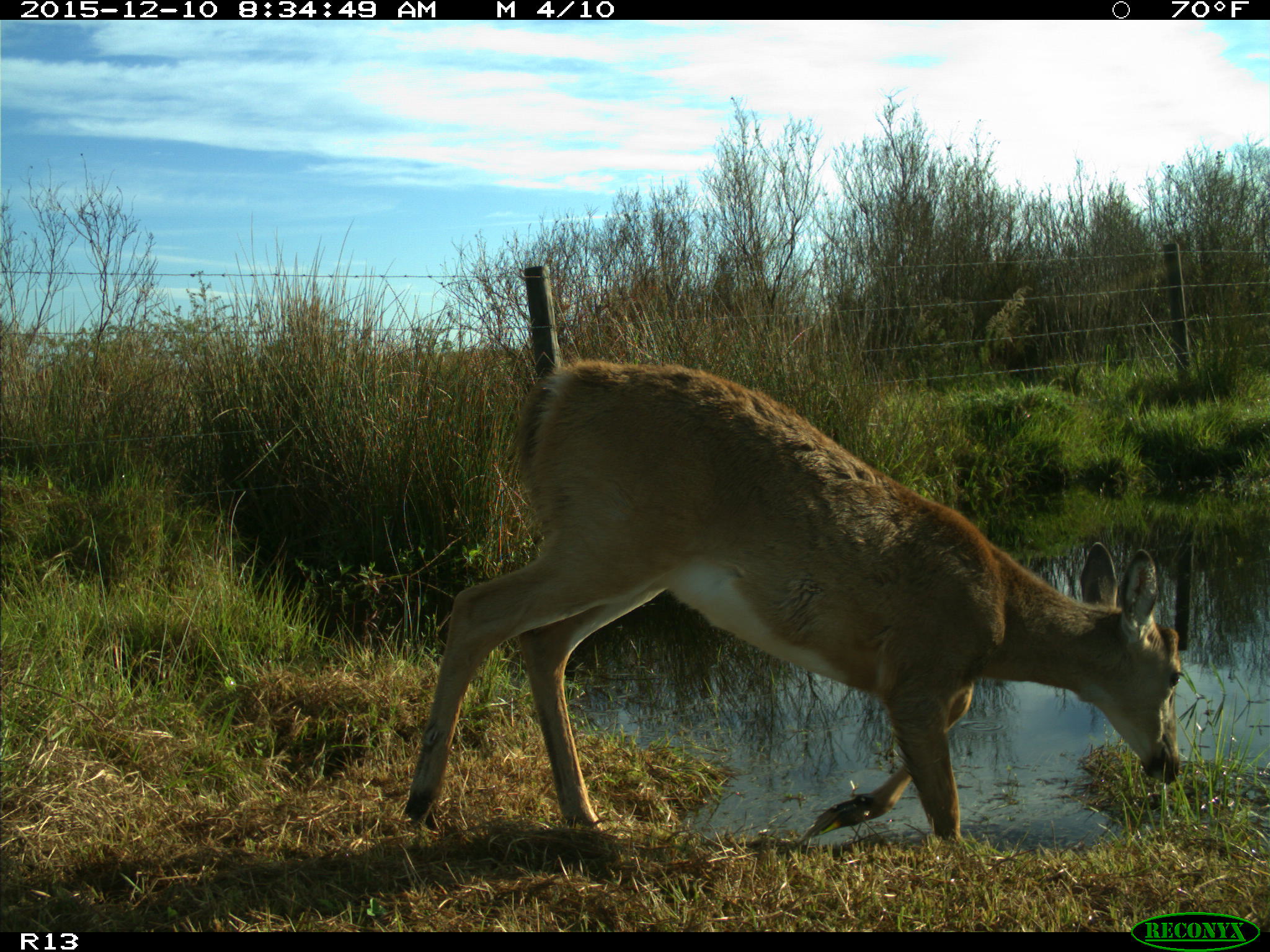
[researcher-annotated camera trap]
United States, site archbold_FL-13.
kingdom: Animalia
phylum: Chordata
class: Mammalia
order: Artiodactyla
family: Cervidae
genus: Odocoileus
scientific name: Odocoileus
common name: deer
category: unidentified deer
Unidentified deer (deer) (Odocoileus).